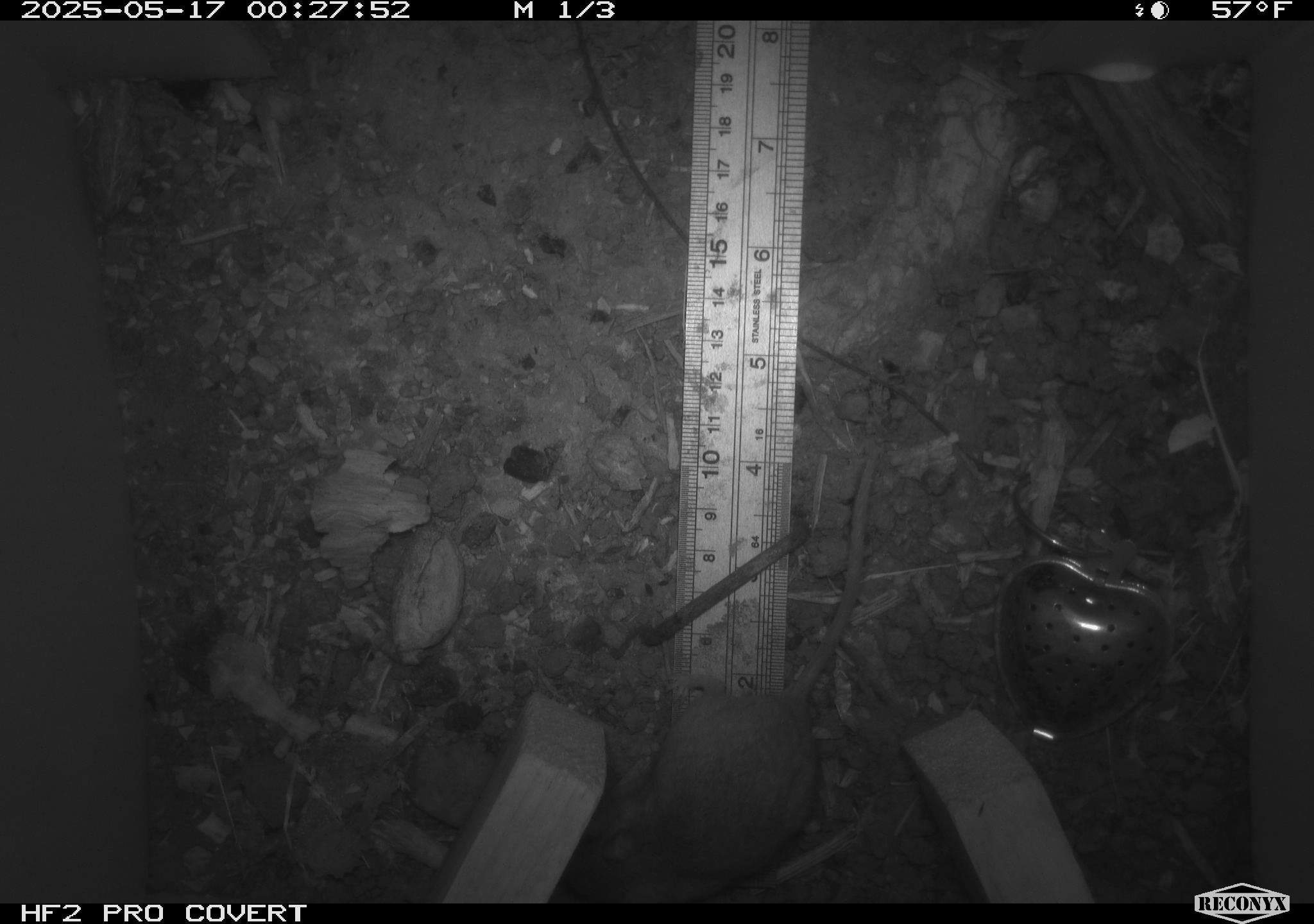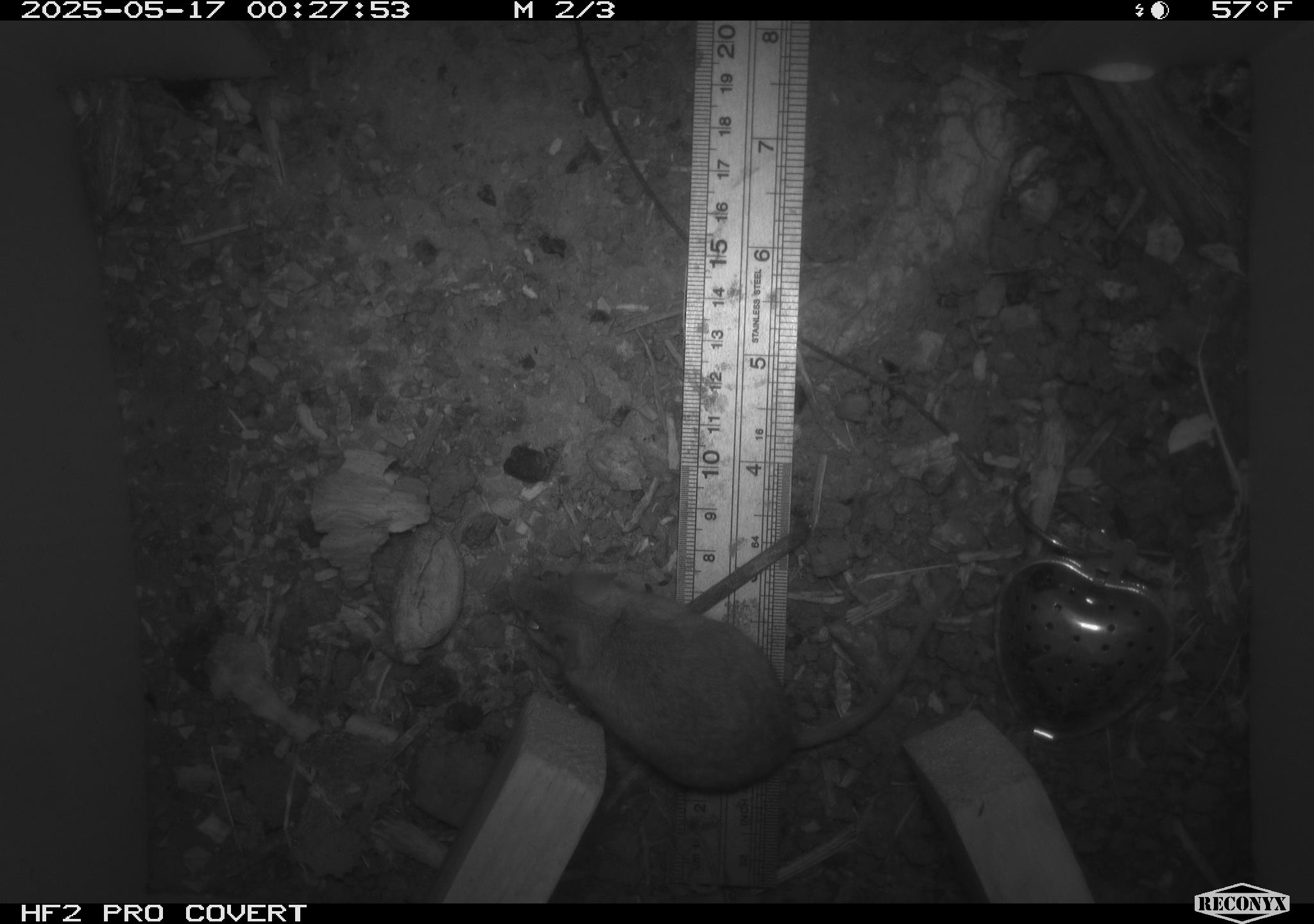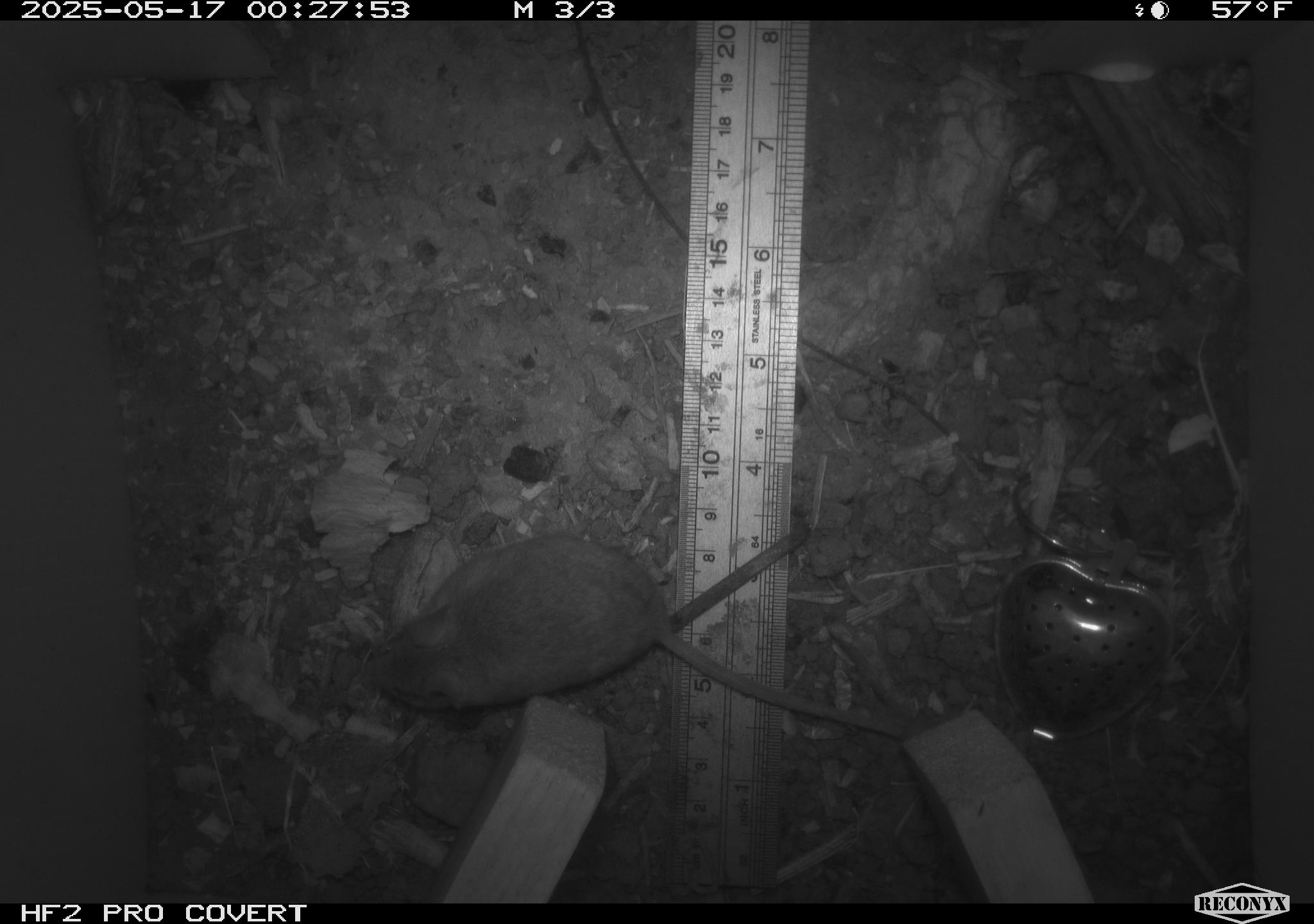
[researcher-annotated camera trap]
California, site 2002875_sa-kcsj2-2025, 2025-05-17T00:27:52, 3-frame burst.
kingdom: Animalia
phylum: Chordata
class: Mammalia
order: Rodentia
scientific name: Rodentia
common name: rodent